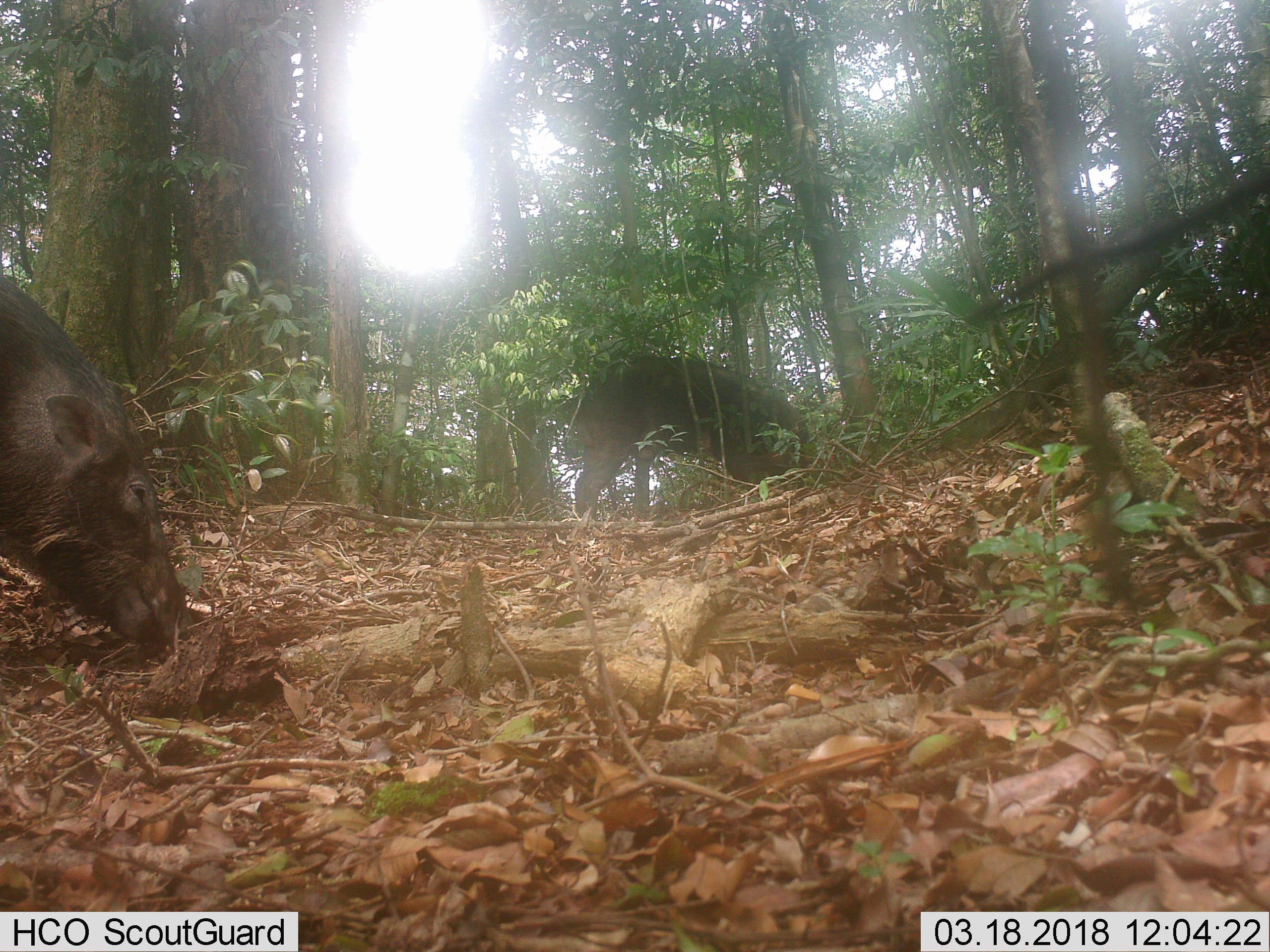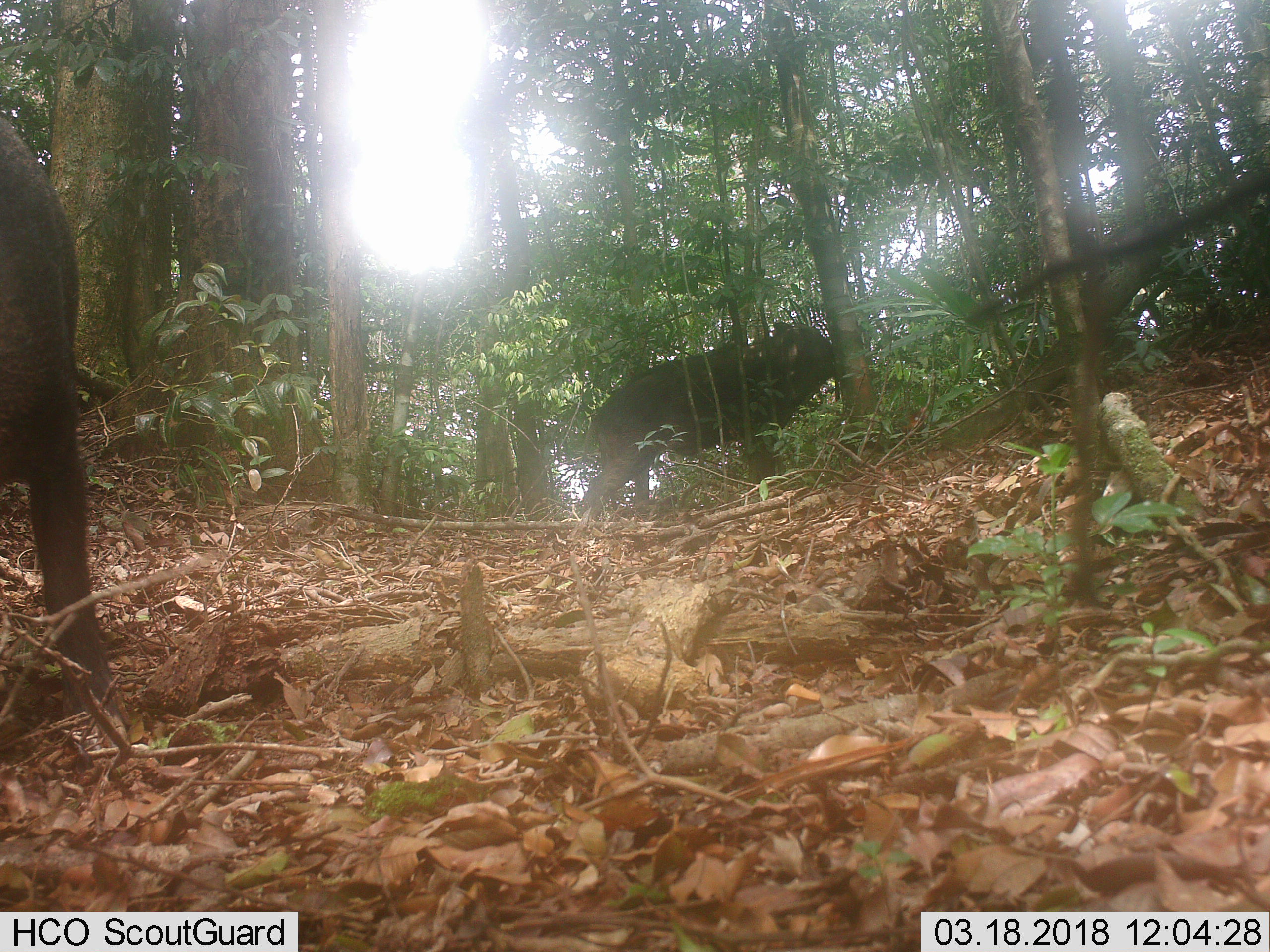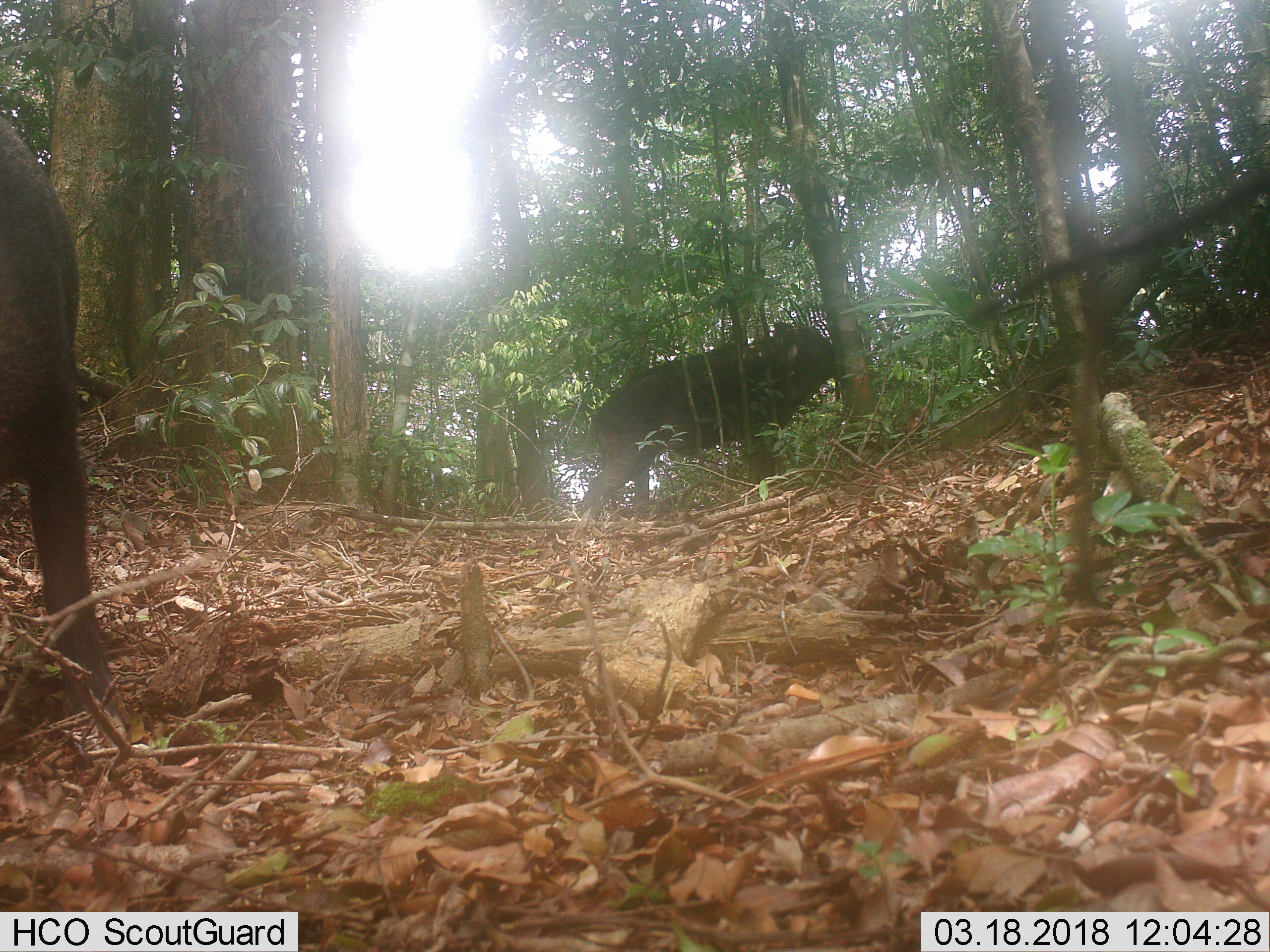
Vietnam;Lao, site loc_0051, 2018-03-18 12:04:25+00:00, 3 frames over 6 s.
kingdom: Animalia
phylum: Chordata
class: Mammalia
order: Artiodactyla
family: Suidae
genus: Sus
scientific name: Sus scrofa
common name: eurasian wild pig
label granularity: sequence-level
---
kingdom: Animalia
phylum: Chordata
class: Aves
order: Galliformes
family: Phasianidae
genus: Gallus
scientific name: Gallus gallus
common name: red junglefowl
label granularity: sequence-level